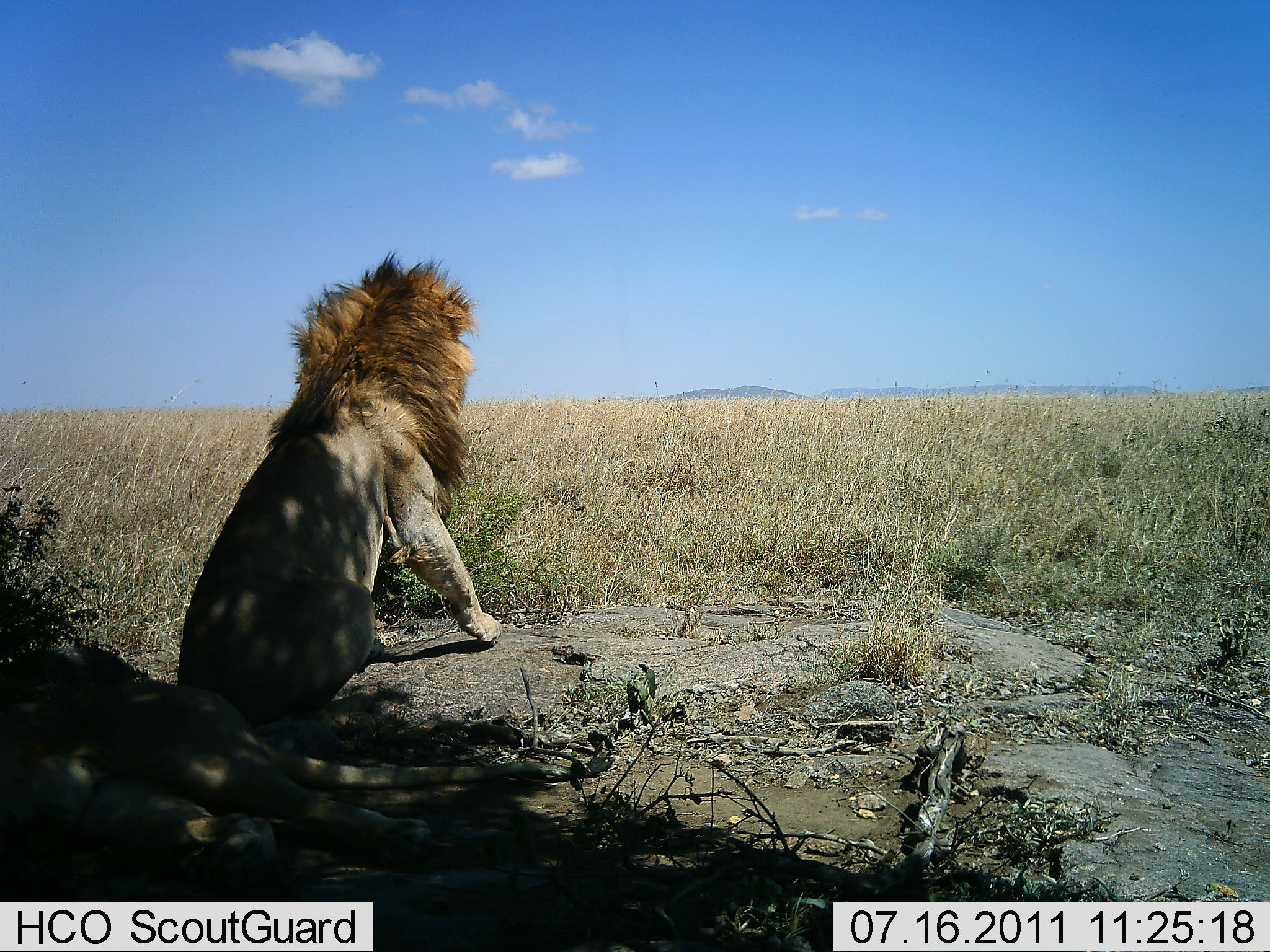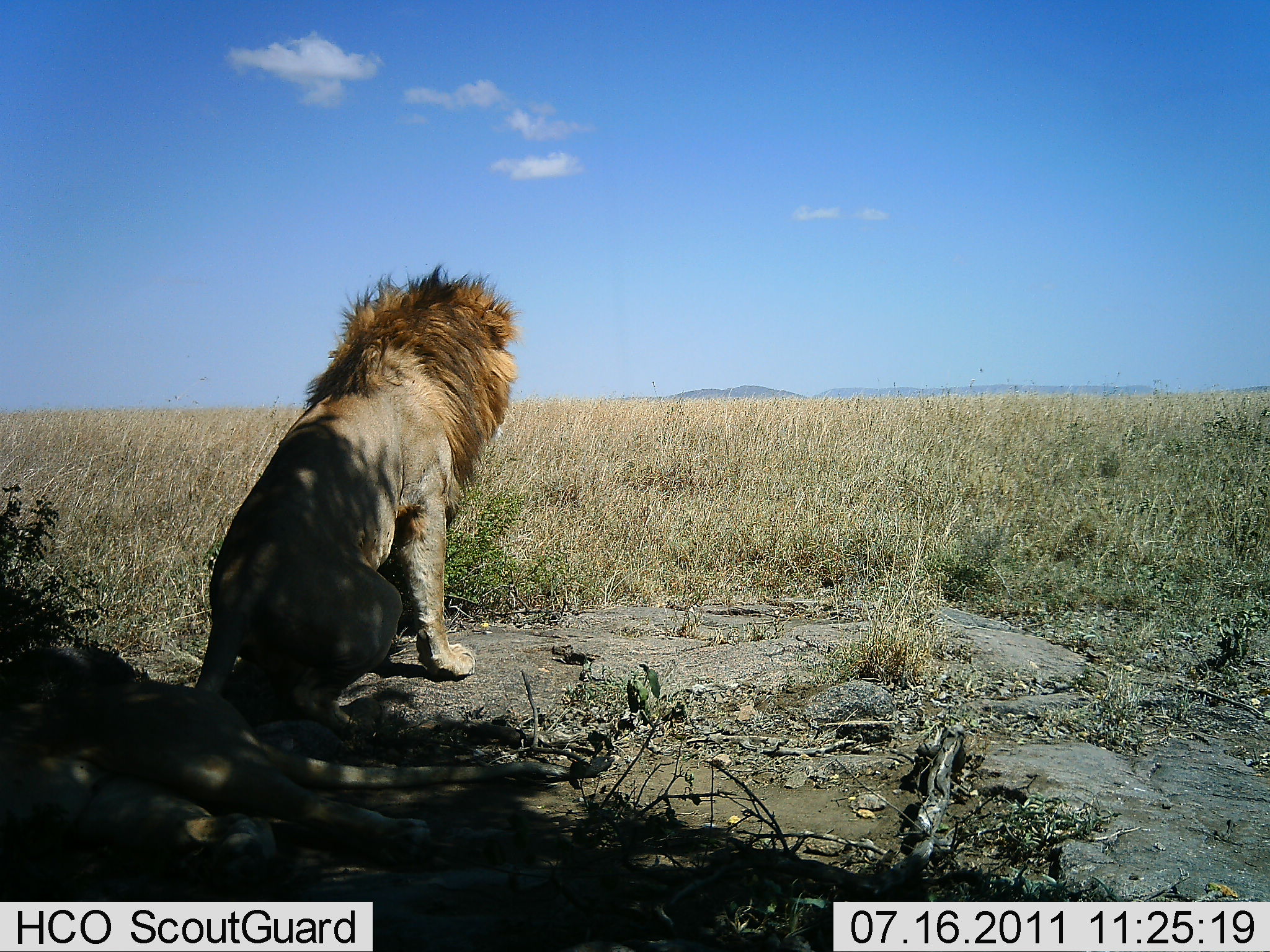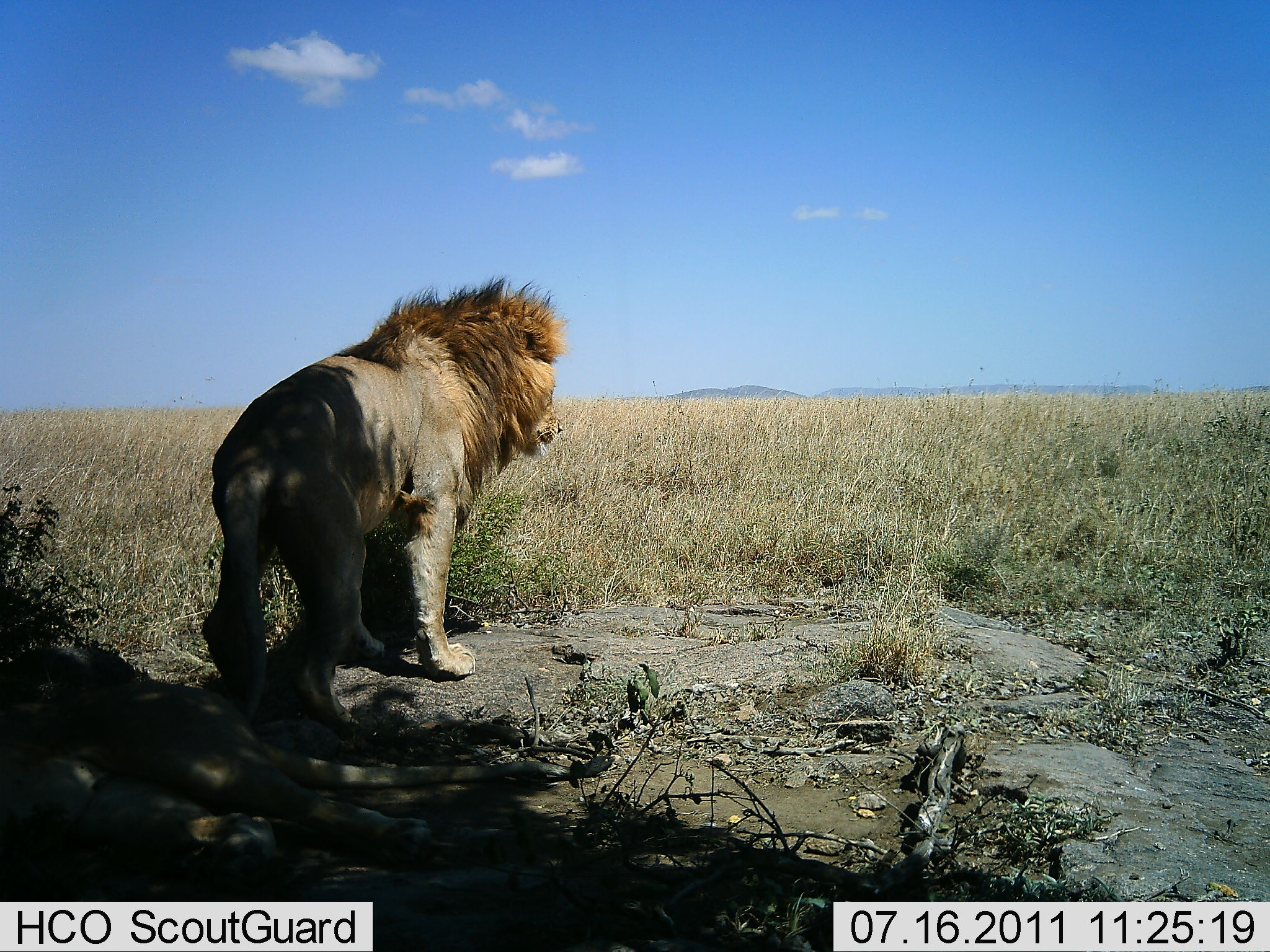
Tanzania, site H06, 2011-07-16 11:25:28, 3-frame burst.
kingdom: Animalia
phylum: Chordata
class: Mammalia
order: Carnivora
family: Felidae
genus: Panthera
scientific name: Panthera leo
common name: lion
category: lionmale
Lionmale (lion) (Panthera leo), count 1. Behavior (volunteer vote fractions): standing 21%, resting 71%, moving 36%, interacting 0%. Young present (vote fraction): 0%. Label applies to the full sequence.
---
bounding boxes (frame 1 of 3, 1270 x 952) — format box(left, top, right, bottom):
animal: box(1, 647, 613, 904); box(177, 245, 504, 715)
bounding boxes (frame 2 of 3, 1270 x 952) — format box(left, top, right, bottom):
animal: box(1, 642, 617, 902); box(194, 261, 525, 732)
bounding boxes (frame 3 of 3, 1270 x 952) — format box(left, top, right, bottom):
animal: box(200, 276, 570, 735); box(1, 644, 617, 903)